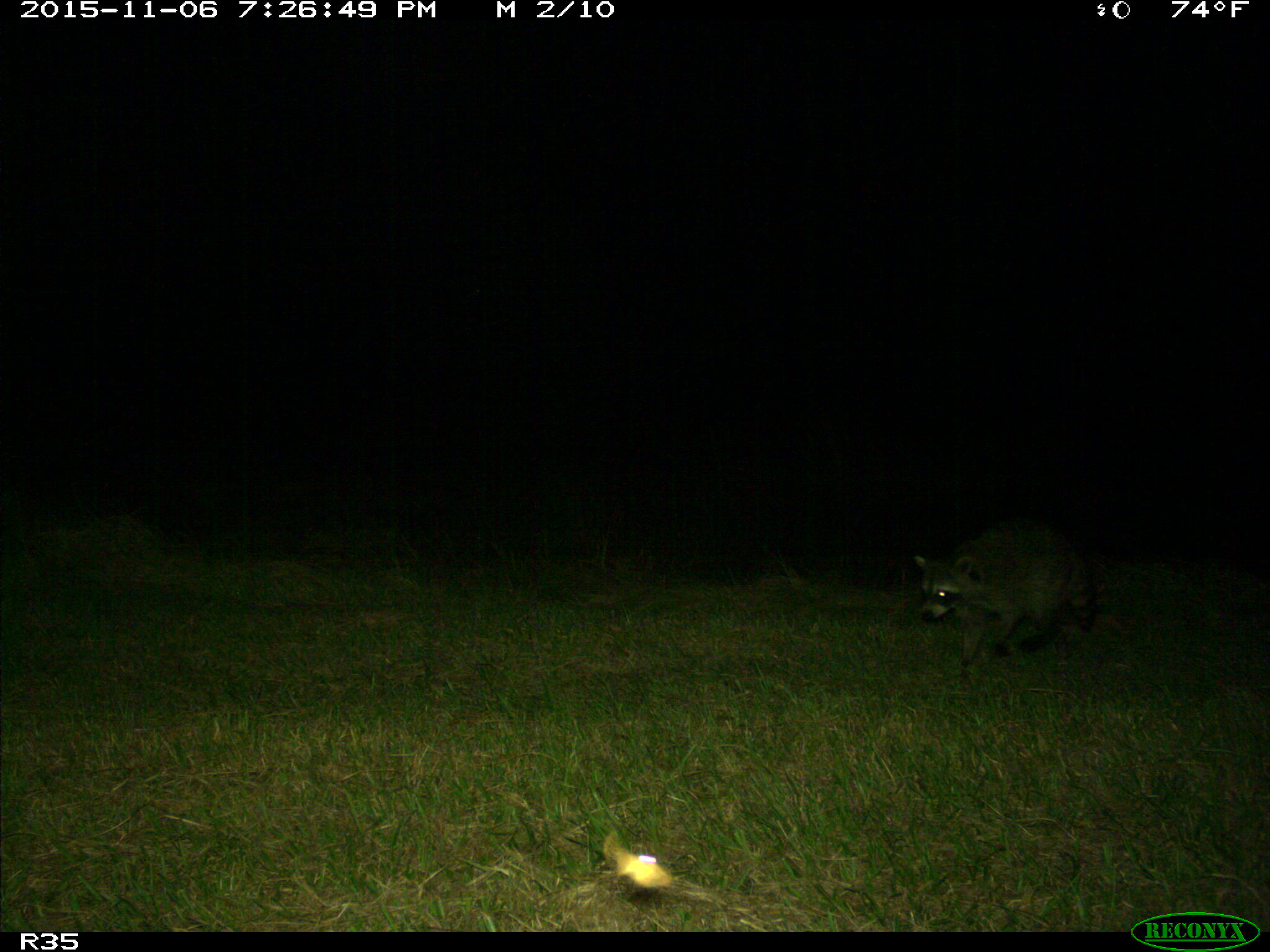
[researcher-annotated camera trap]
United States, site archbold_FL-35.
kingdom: Animalia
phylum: Chordata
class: Mammalia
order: Carnivora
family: Procyonidae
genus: Procyon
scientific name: Procyon lotor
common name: common raccoon